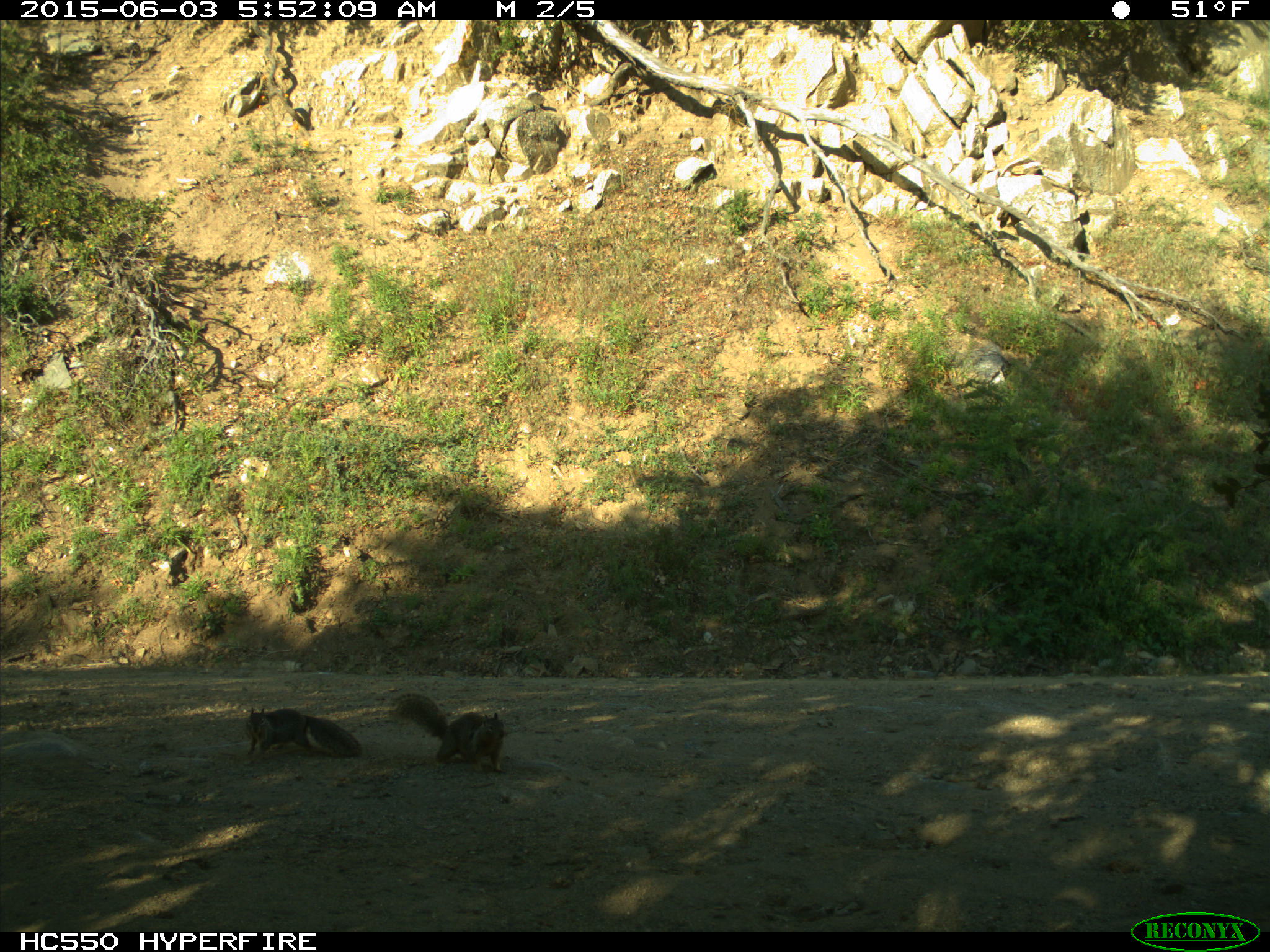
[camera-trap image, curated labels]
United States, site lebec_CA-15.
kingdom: Animalia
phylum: Chordata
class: Mammalia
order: Rodentia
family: Sciuridae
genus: Otospermophilus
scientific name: Otospermophilus beecheyi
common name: california ground squirrel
Otospermophilus beecheyi (california ground squirrel).